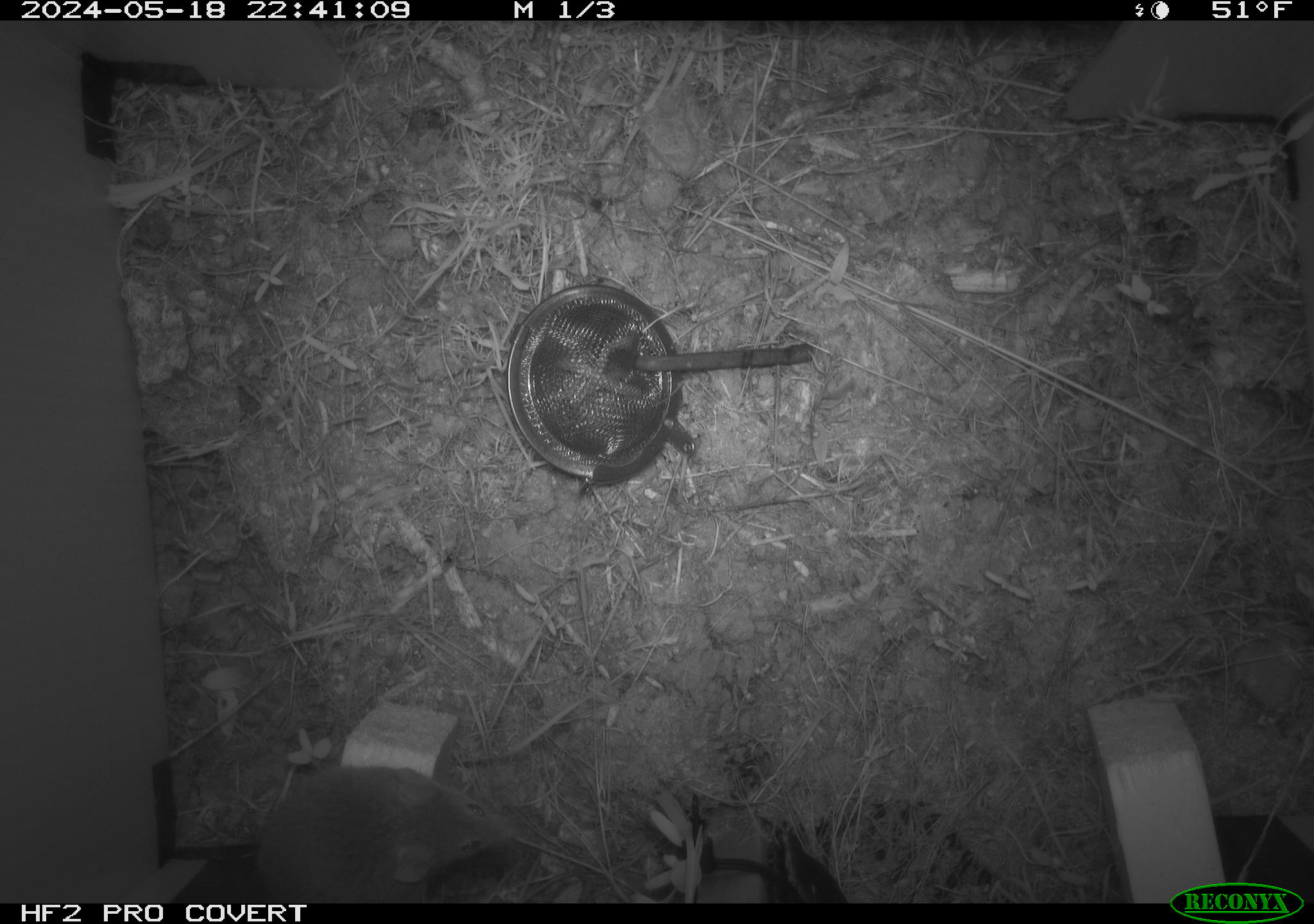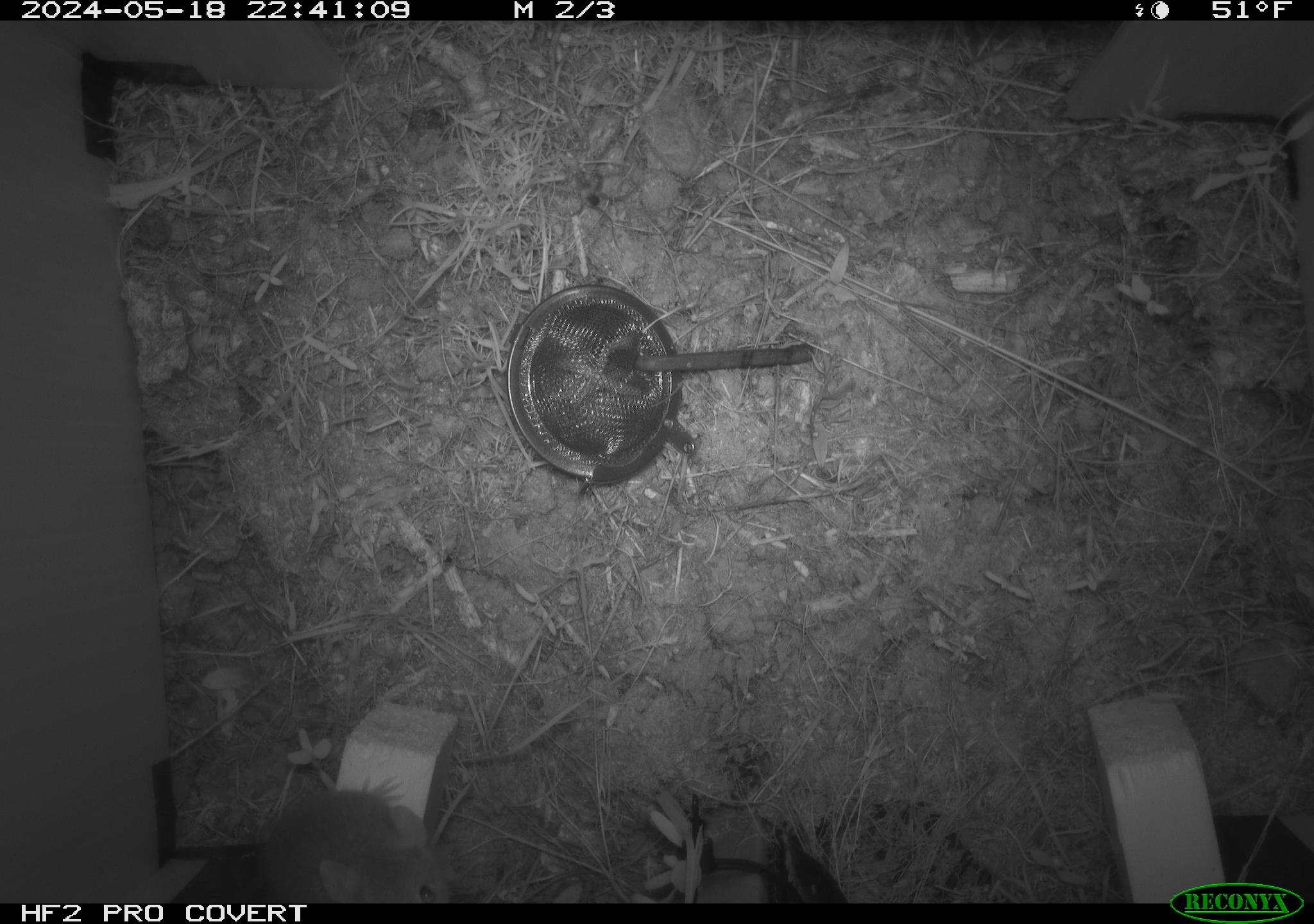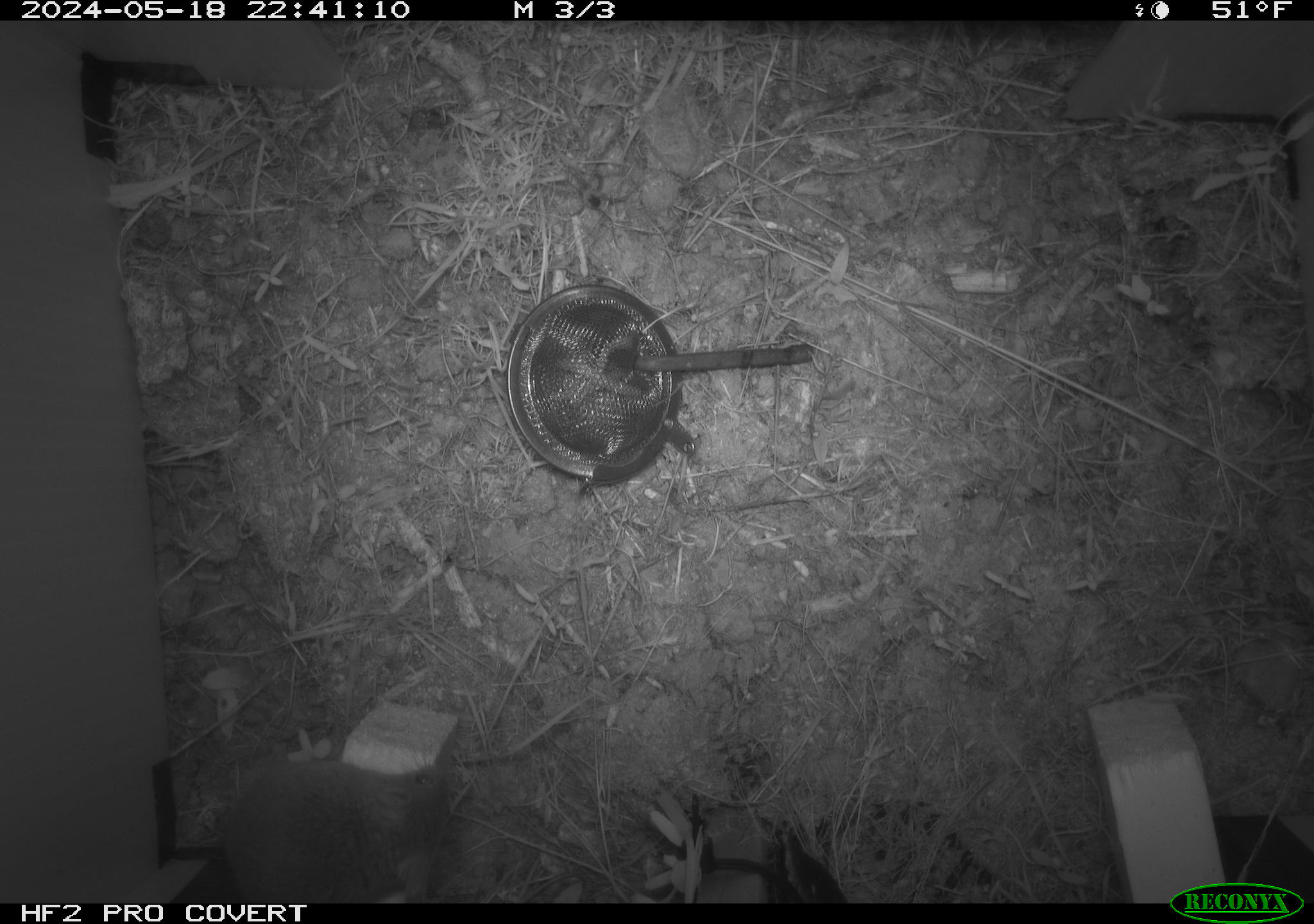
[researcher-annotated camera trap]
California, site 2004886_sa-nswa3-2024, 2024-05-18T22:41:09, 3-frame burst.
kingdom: Animalia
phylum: Chordata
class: Mammalia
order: Rodentia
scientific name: Rodentia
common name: rodent